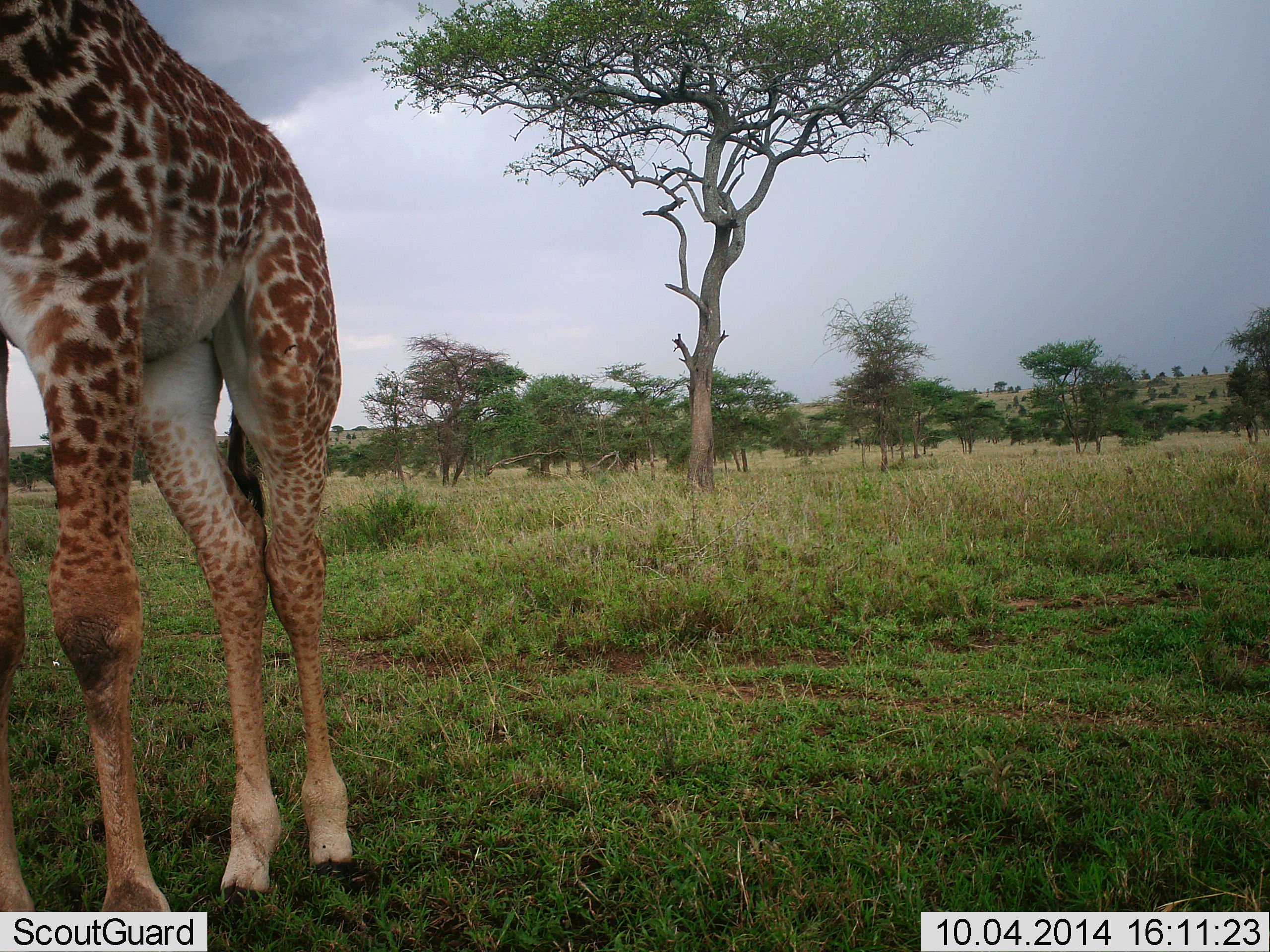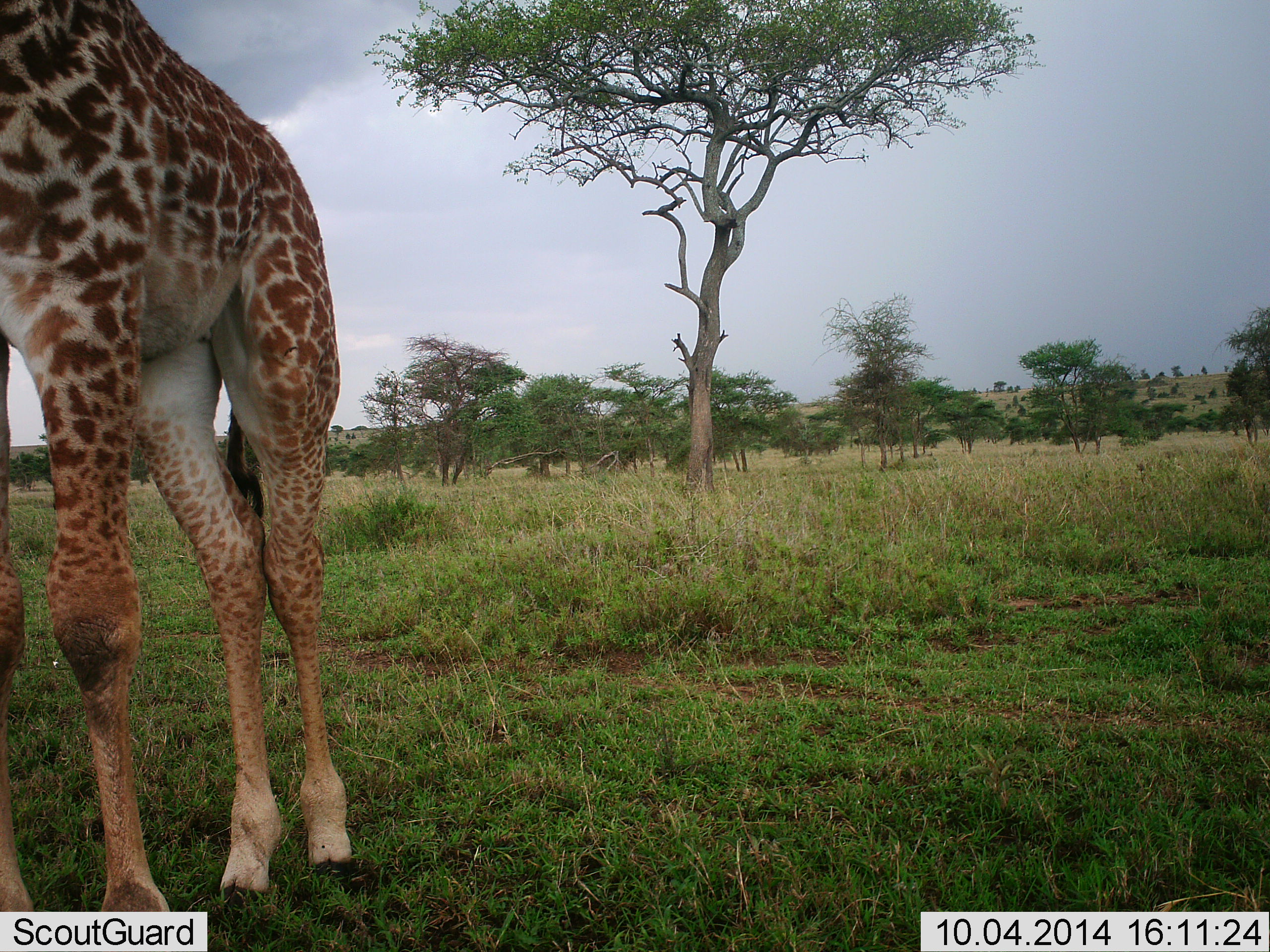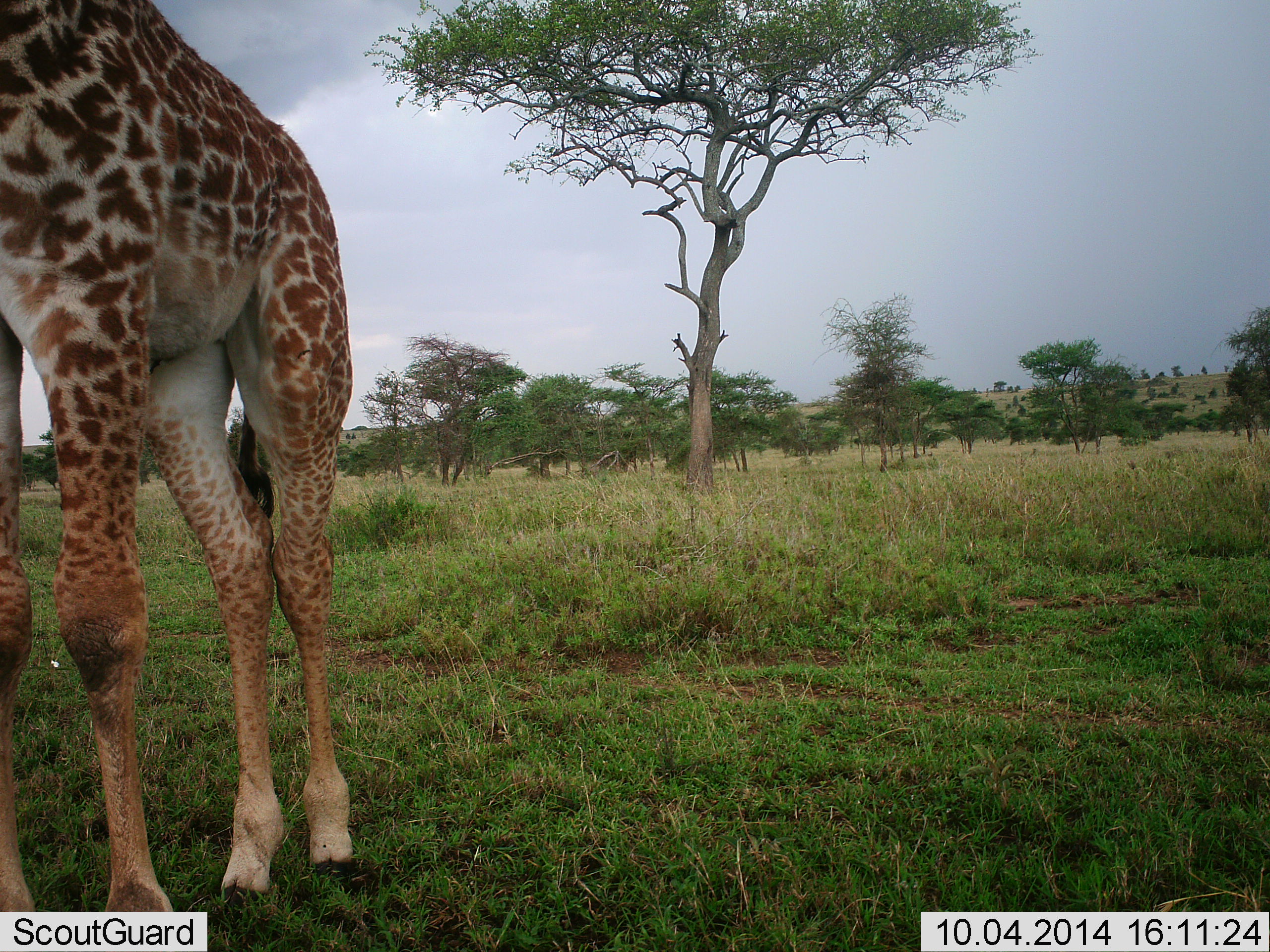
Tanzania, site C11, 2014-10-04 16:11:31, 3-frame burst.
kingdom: Animalia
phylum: Chordata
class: Mammalia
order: Artiodactyla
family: Giraffidae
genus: Giraffa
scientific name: Giraffa camelopardalis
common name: giraffe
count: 1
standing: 100%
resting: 0%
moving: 0%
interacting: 0%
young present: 0%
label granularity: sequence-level